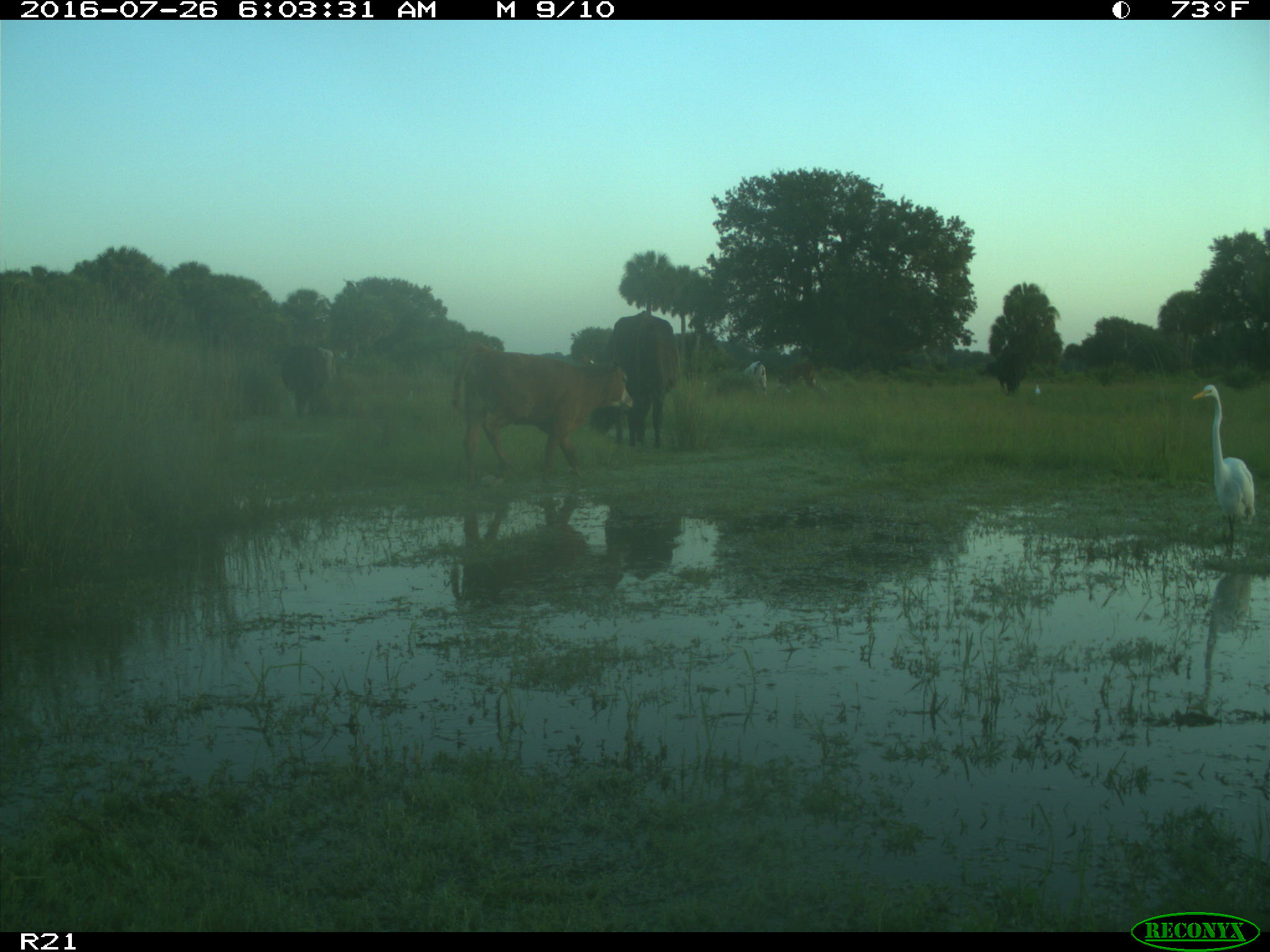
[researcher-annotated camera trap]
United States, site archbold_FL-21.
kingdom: Animalia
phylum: Chordata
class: Mammalia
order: Artiodactyla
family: Bovidae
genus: Bos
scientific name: Bos taurus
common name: domestic cow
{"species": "Bos taurus (domestic cow)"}